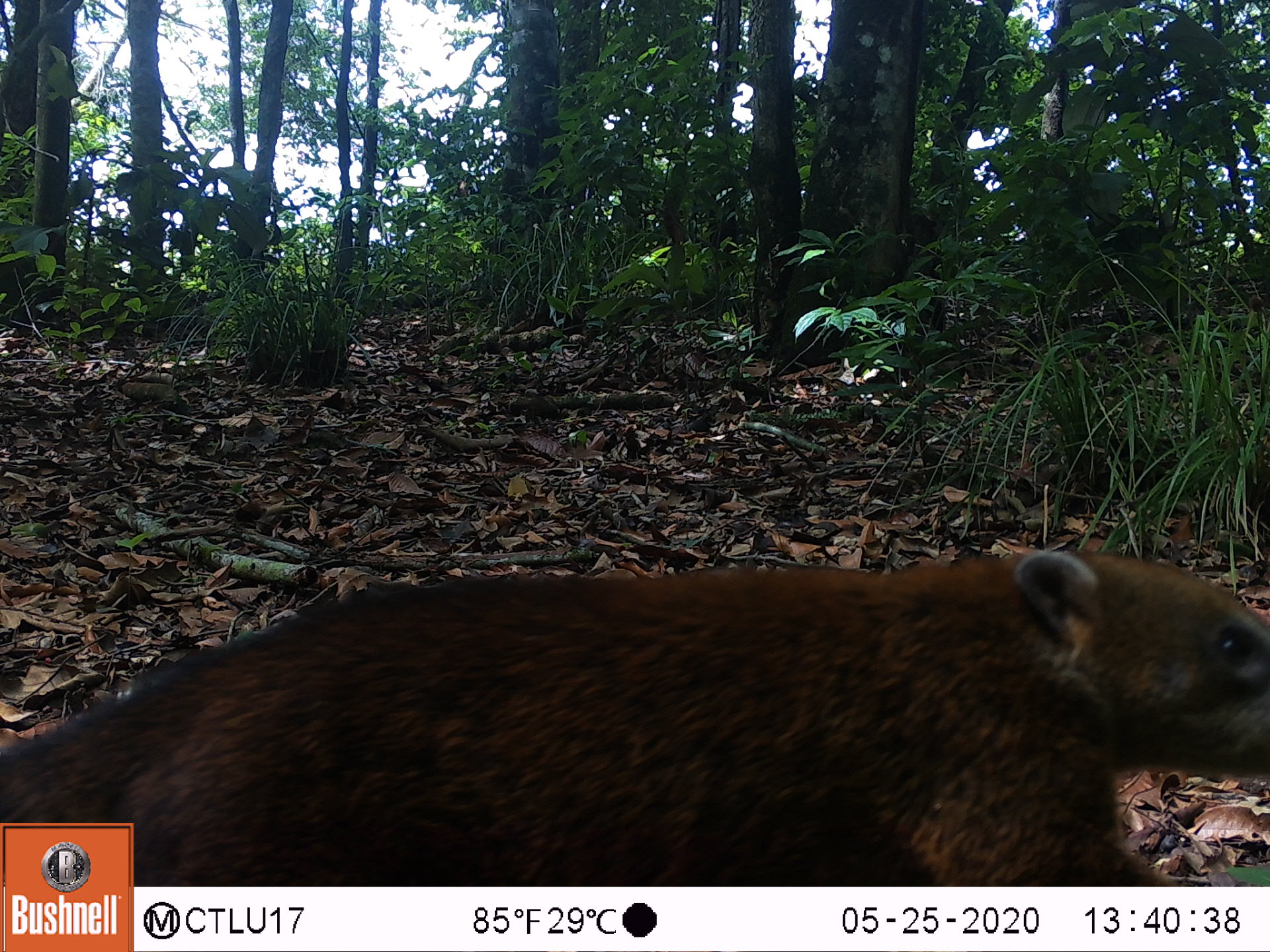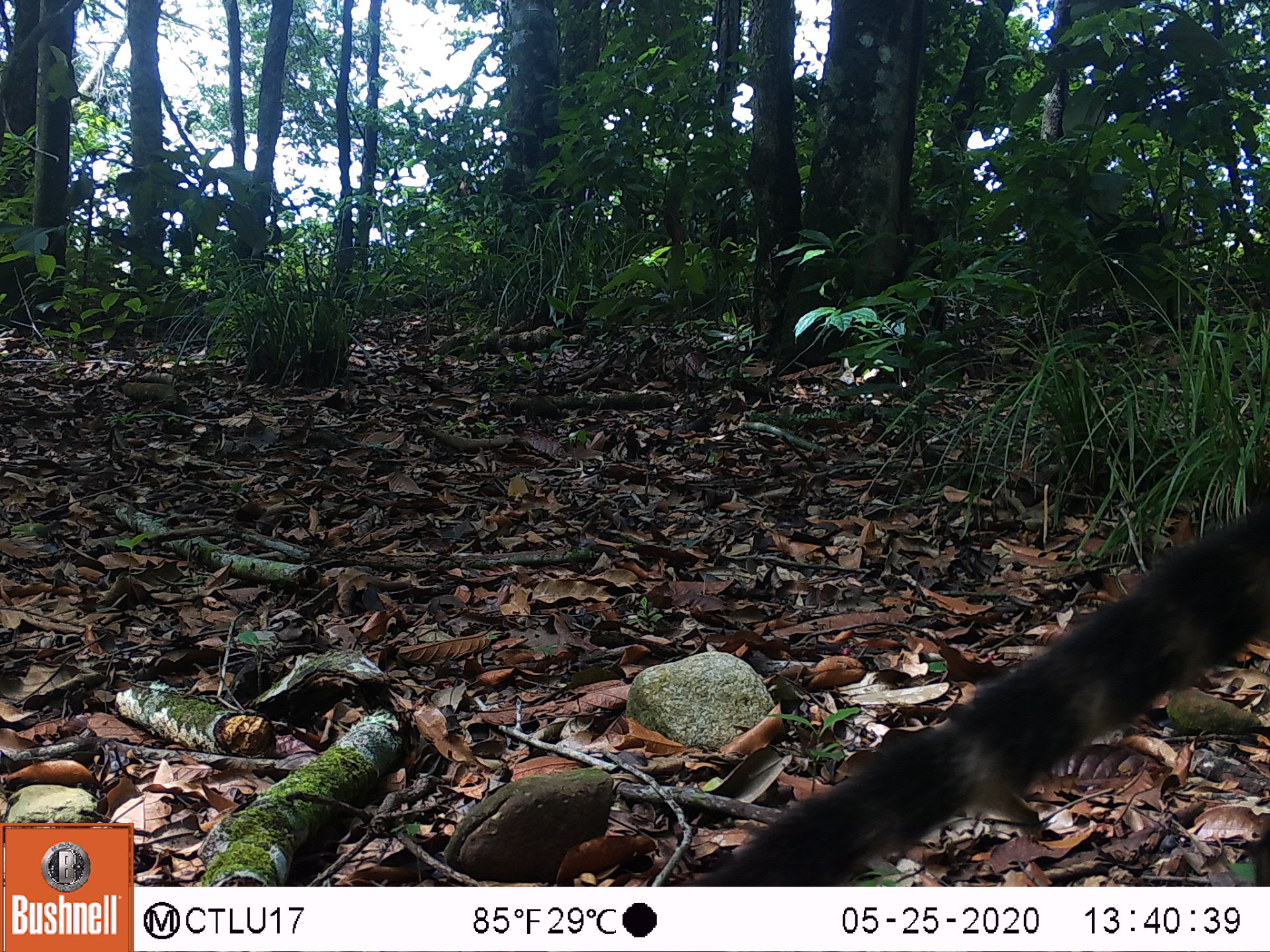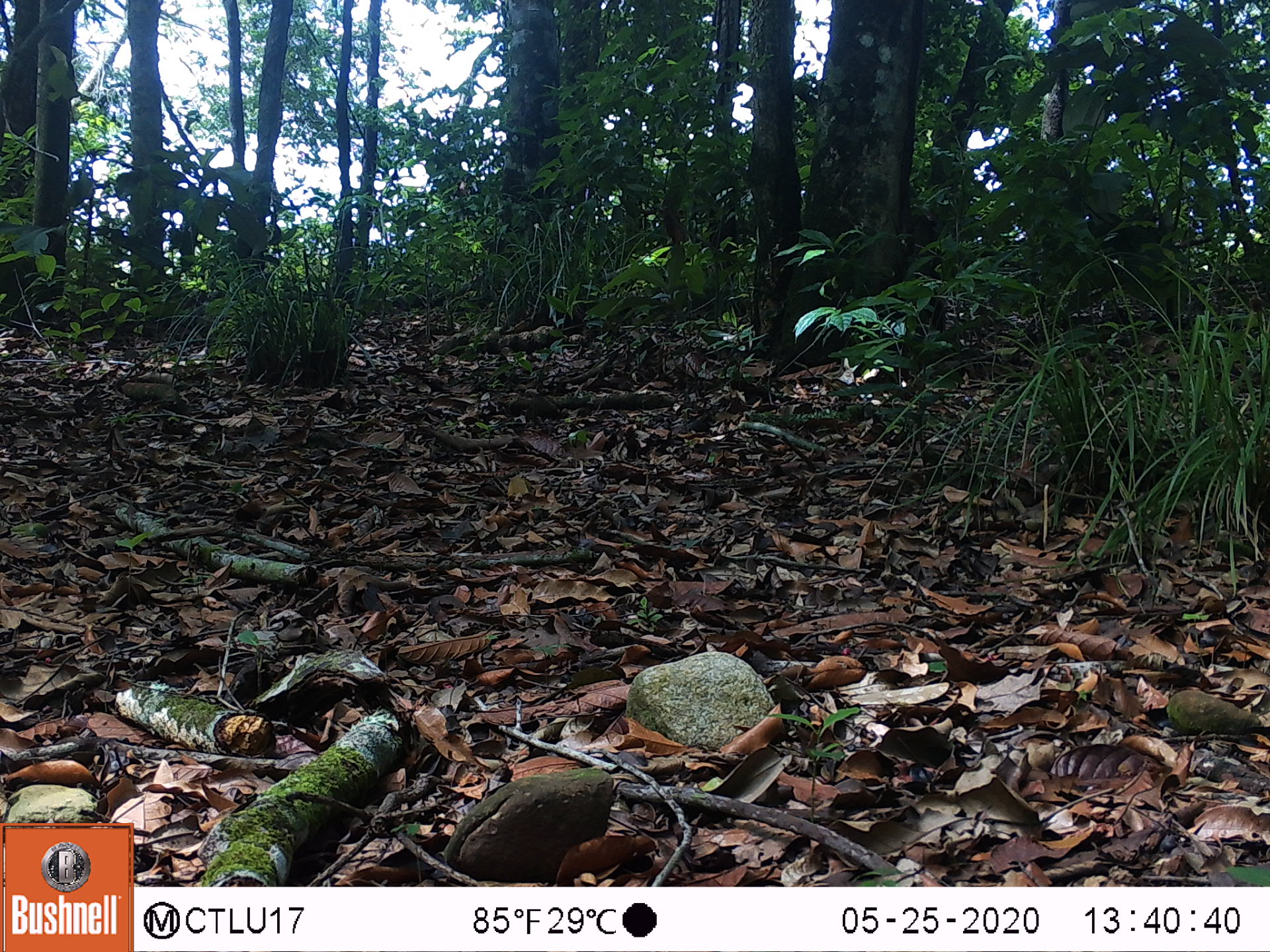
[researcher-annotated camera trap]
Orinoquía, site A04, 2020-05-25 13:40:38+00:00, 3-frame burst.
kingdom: Animalia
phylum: Chordata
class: Mammalia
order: Carnivora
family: Procyonidae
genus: Nasua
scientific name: Nasua nasua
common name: south american coati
South american coati (Nasua nasua).